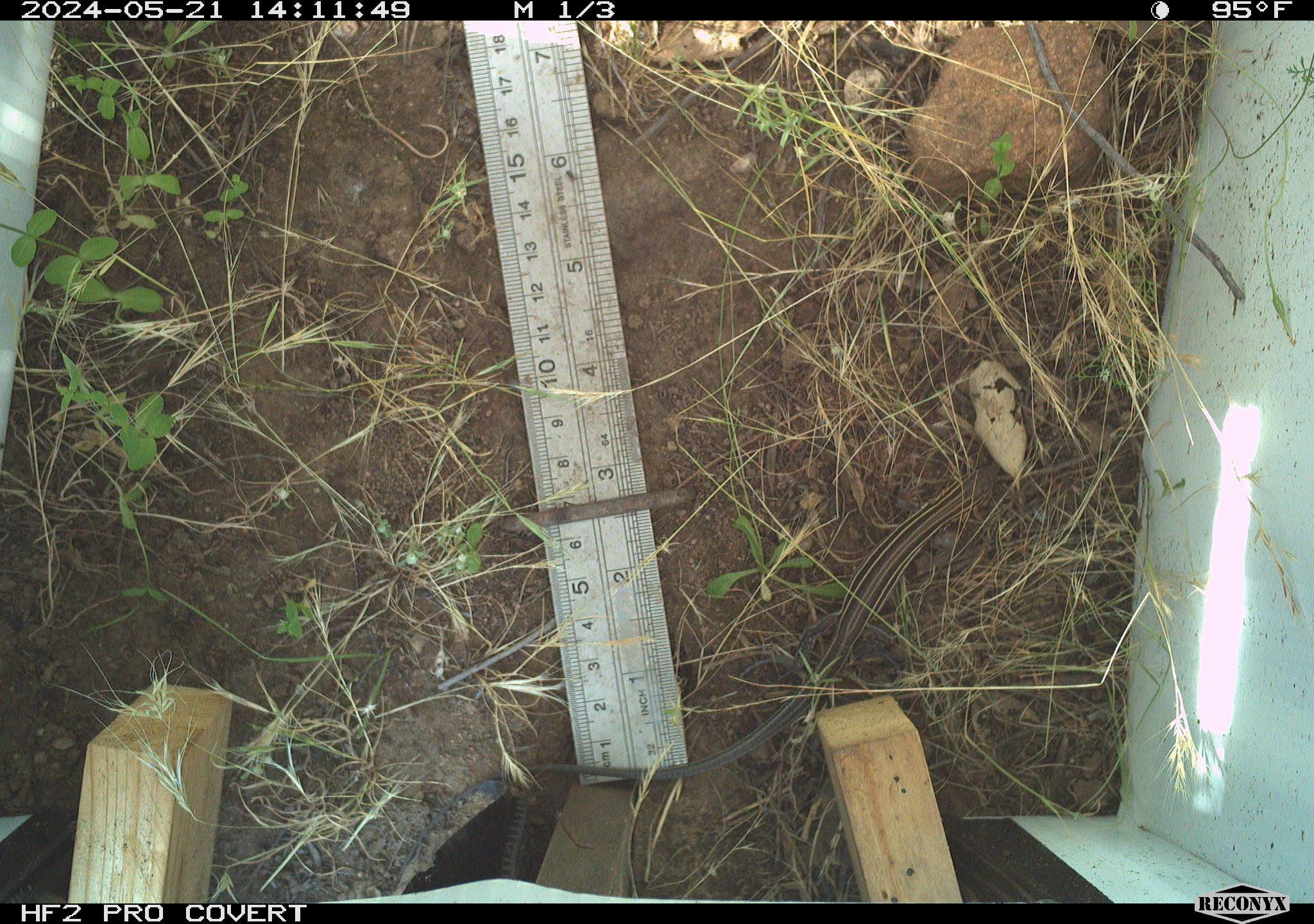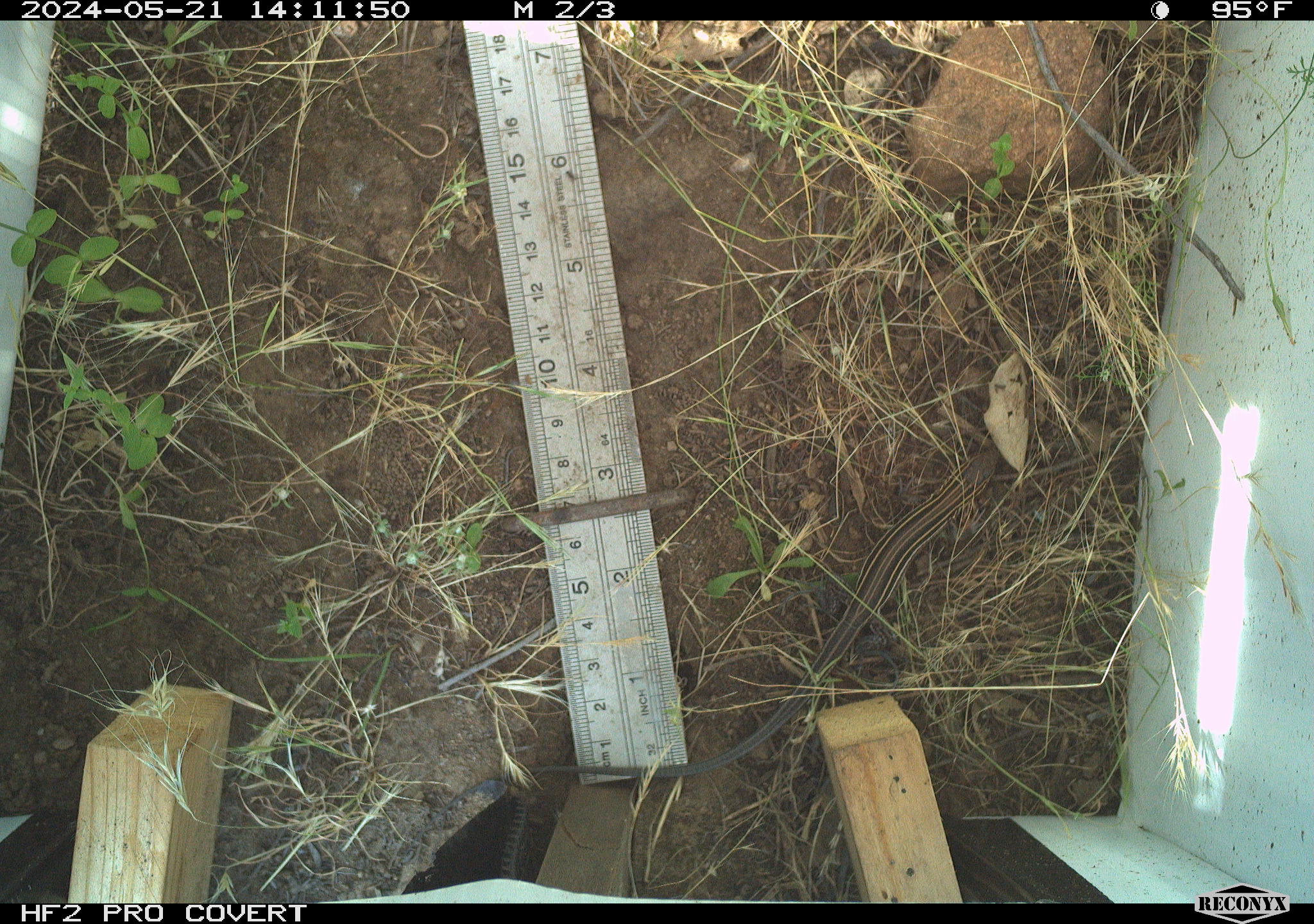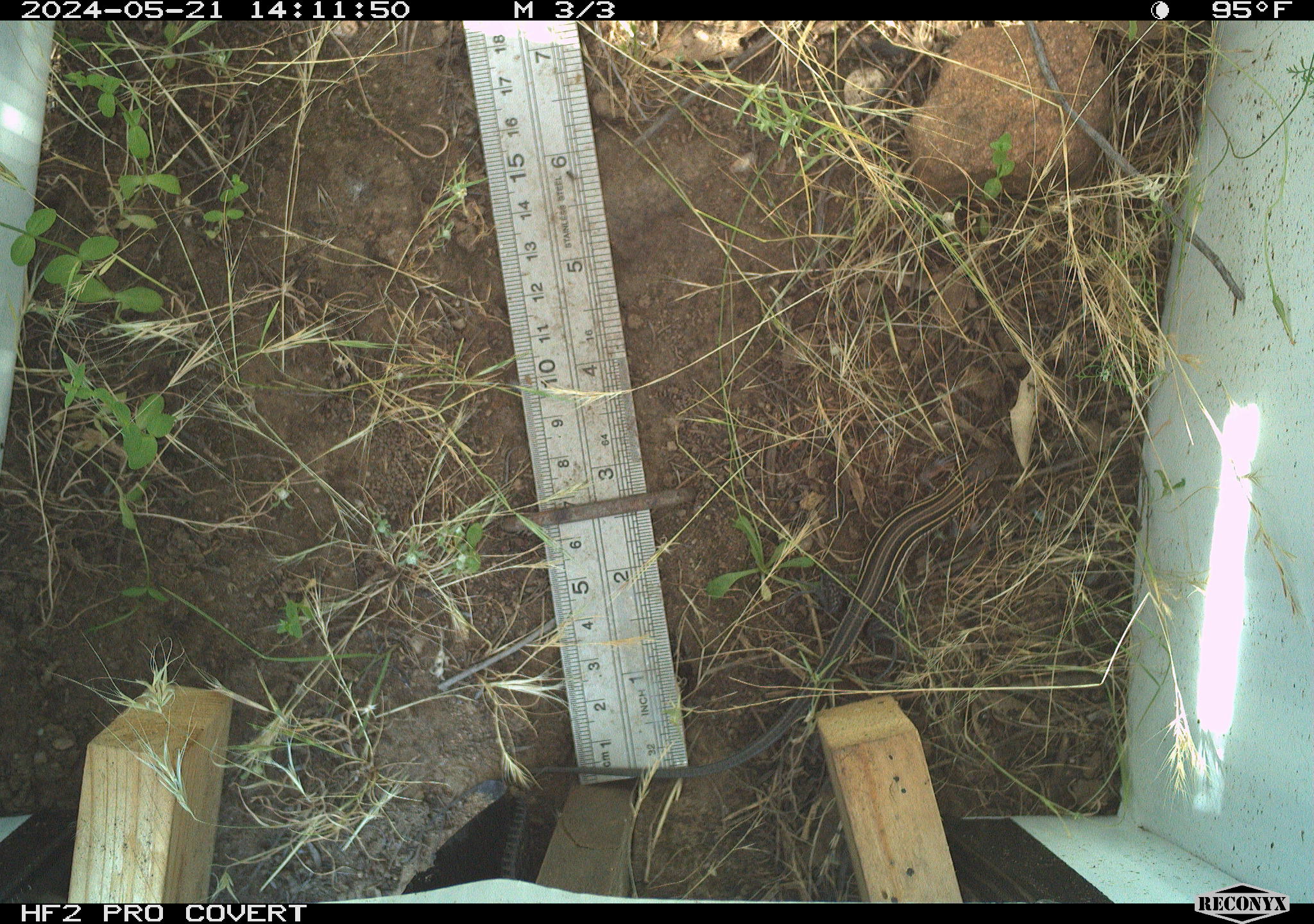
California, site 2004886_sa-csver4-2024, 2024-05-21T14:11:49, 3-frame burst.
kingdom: Animalia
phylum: Chordata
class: Reptilia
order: Squamata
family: Teiidae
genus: Aspidoscelis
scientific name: Aspidoscelis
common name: whiptail lizards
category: aspidoscelis species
Aspidoscelis species (whiptail lizards) (Aspidoscelis).